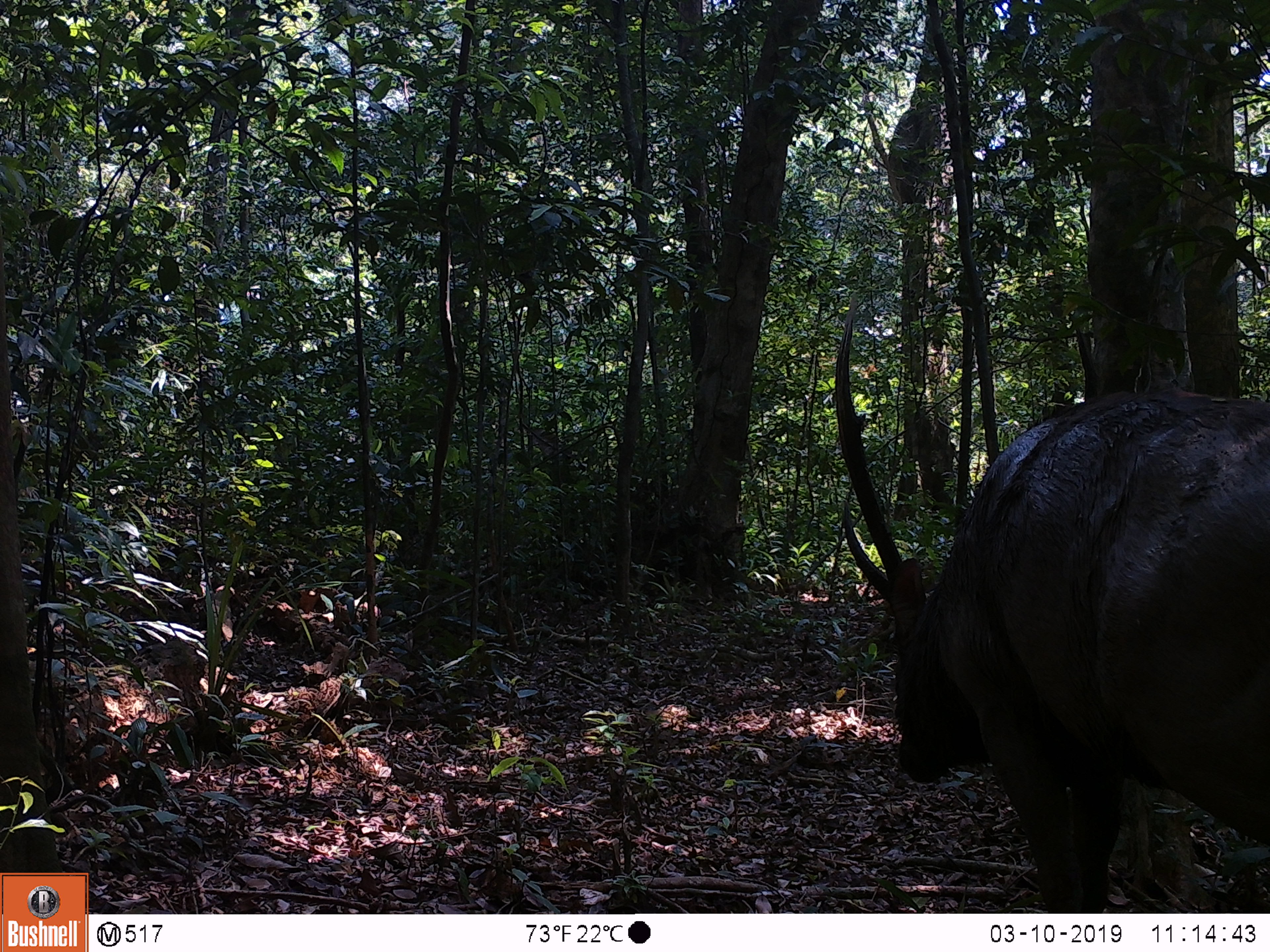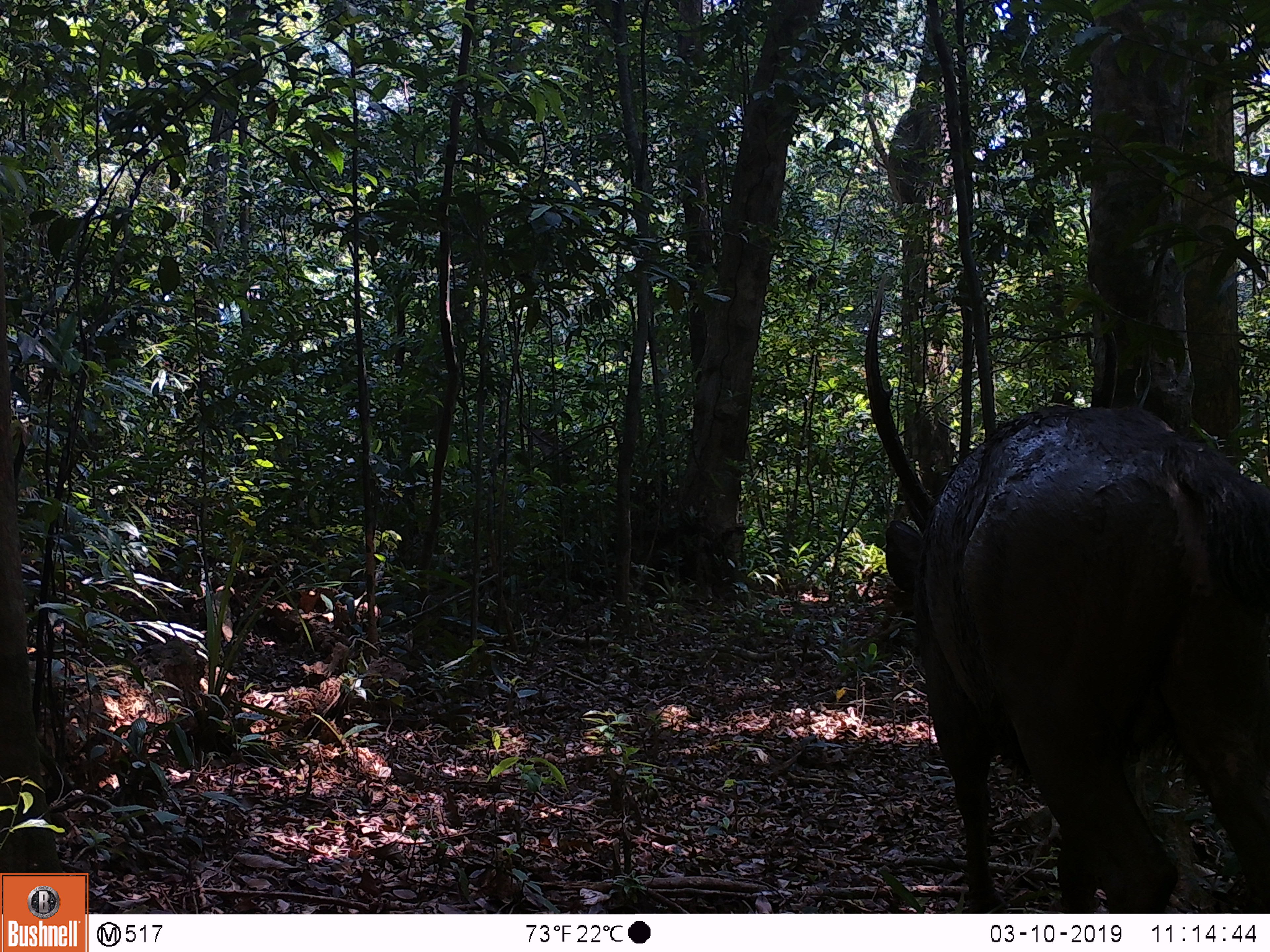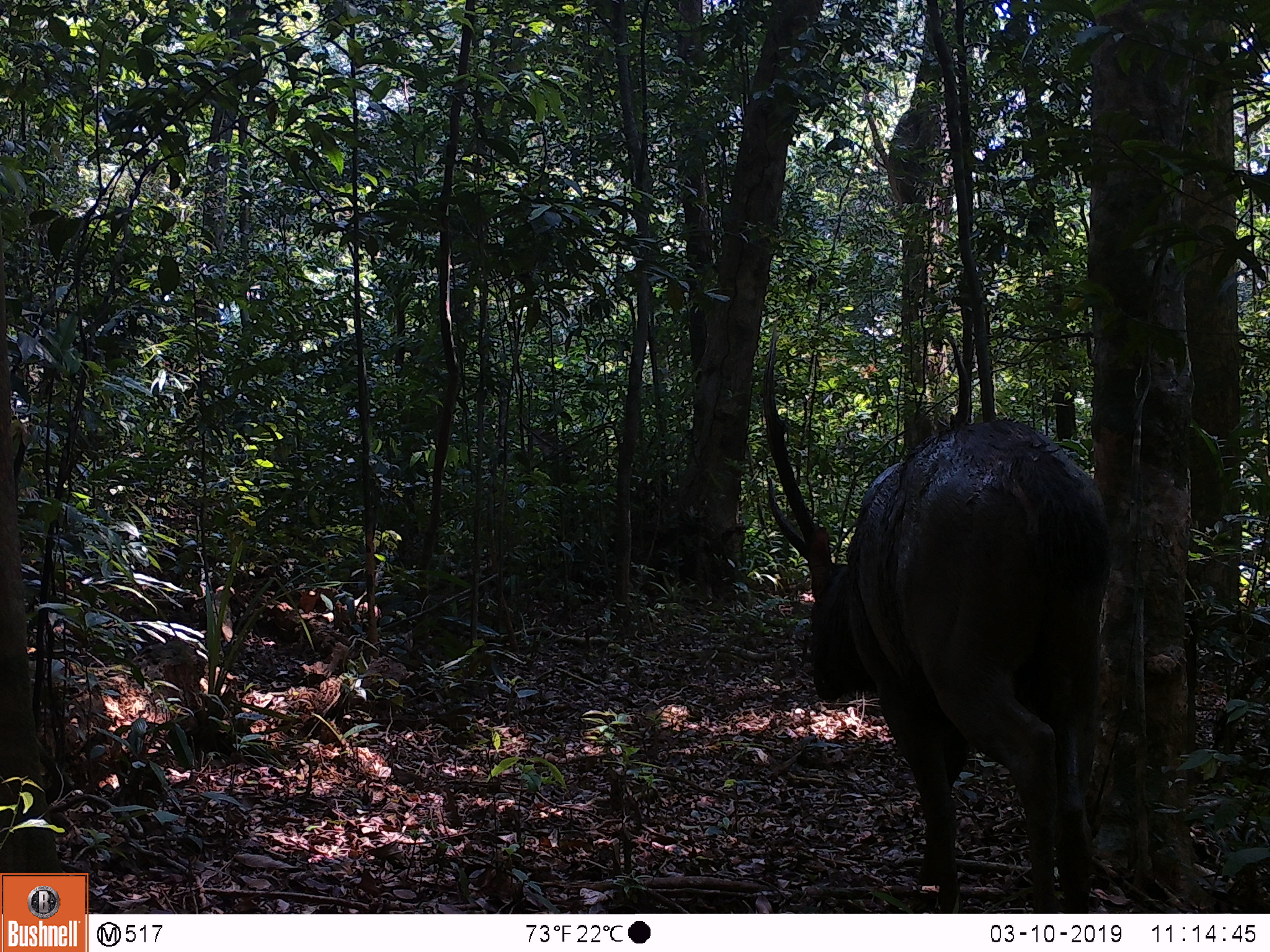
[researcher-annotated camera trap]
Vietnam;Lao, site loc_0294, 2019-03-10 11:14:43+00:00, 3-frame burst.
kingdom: Animalia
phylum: Chordata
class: Mammalia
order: Artiodactyla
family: Cervidae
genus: Rusa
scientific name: Rusa unicolor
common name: sambar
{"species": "sambar (Rusa unicolor)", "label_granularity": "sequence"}